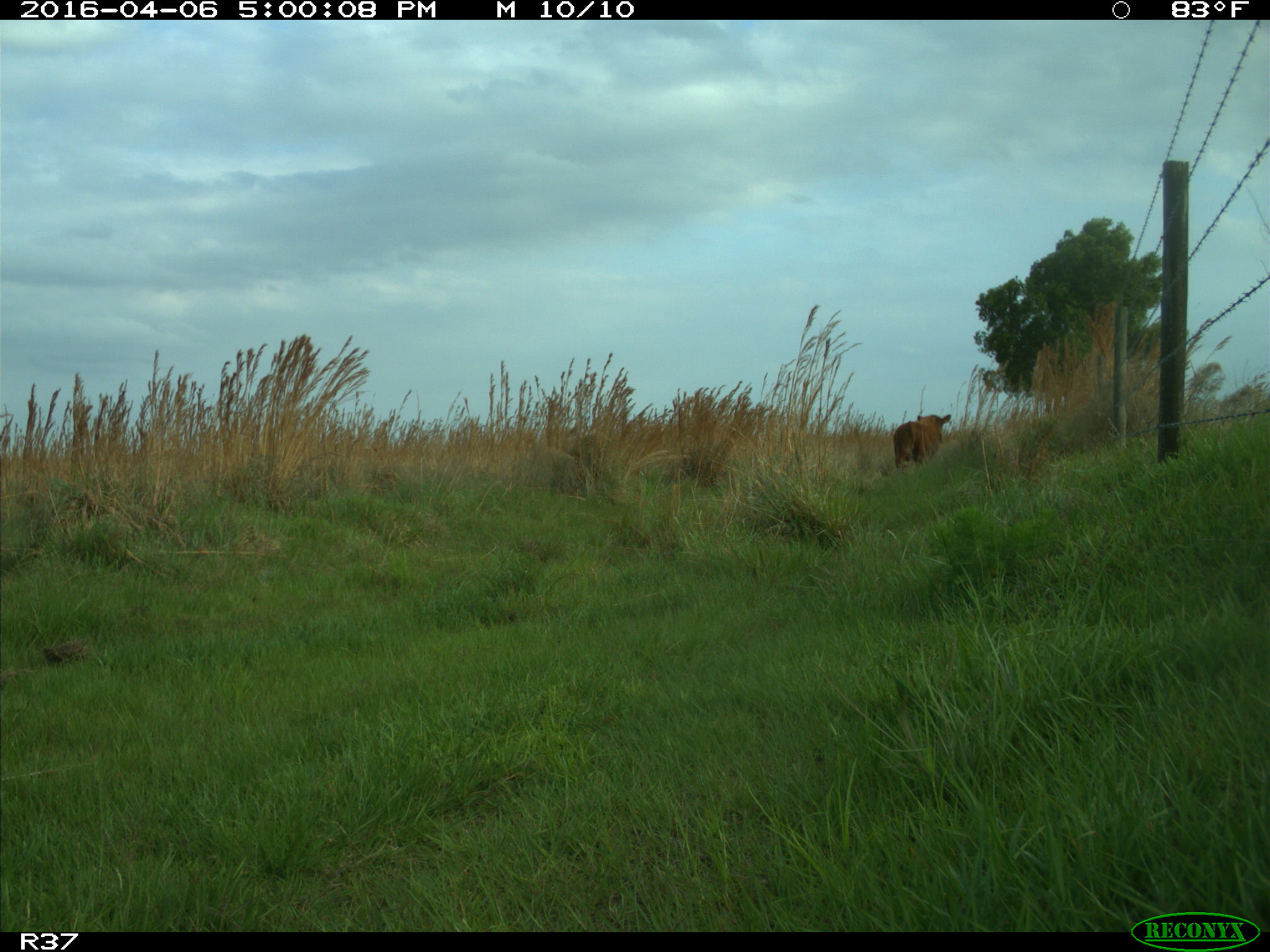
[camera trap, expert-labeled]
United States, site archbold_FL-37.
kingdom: Animalia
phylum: Chordata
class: Mammalia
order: Artiodactyla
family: Bovidae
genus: Bos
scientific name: Bos taurus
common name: domestic cow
Bos taurus (domestic cow).